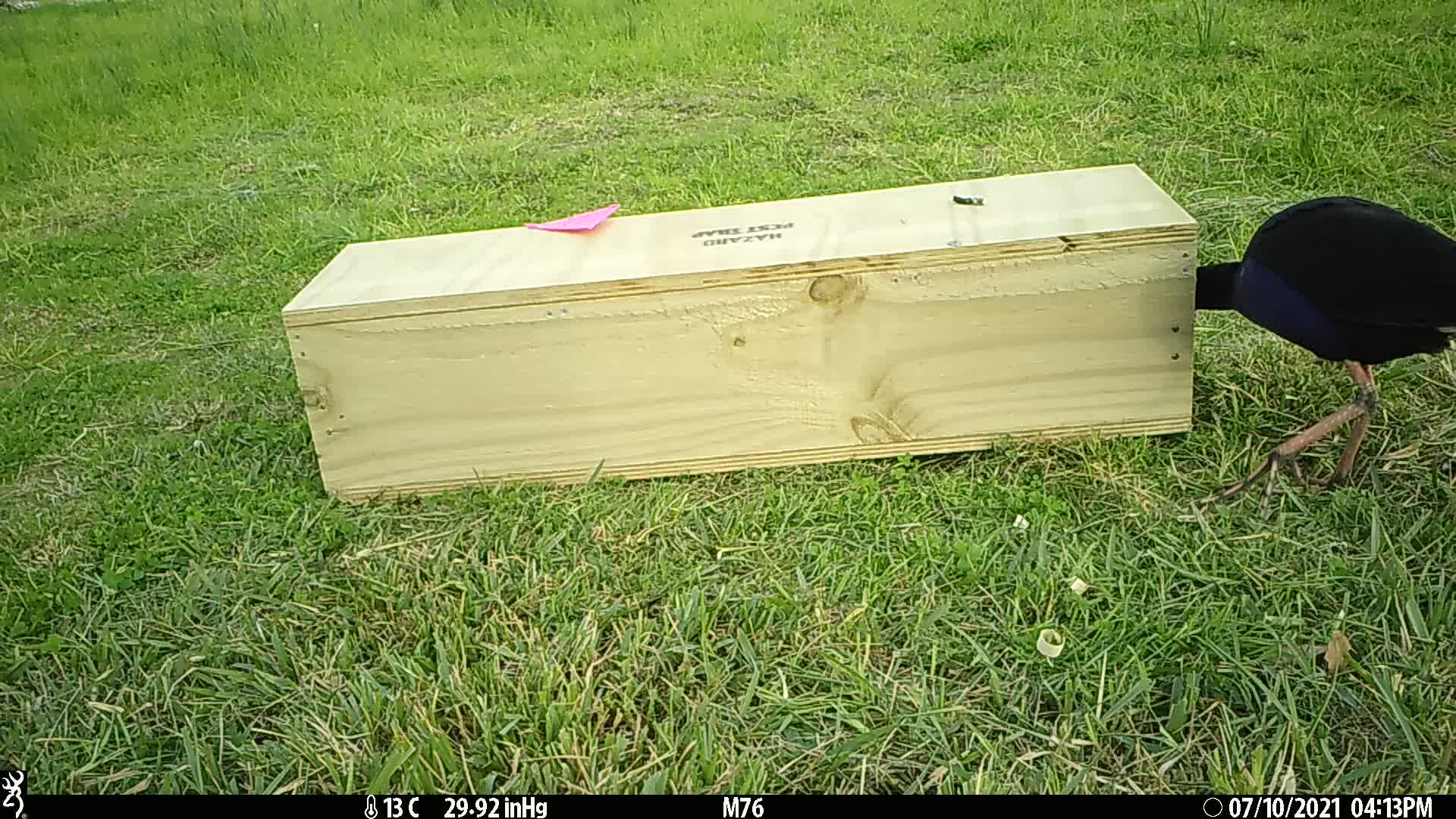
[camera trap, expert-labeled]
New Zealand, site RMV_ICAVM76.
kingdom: Animalia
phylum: Chordata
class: Aves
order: Gruiformes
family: Rallidae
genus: Porphyrio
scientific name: Porphyrio melanotus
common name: australasian swamphen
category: pukeko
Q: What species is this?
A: Pukeko (australasian swamphen) (Porphyrio melanotus).